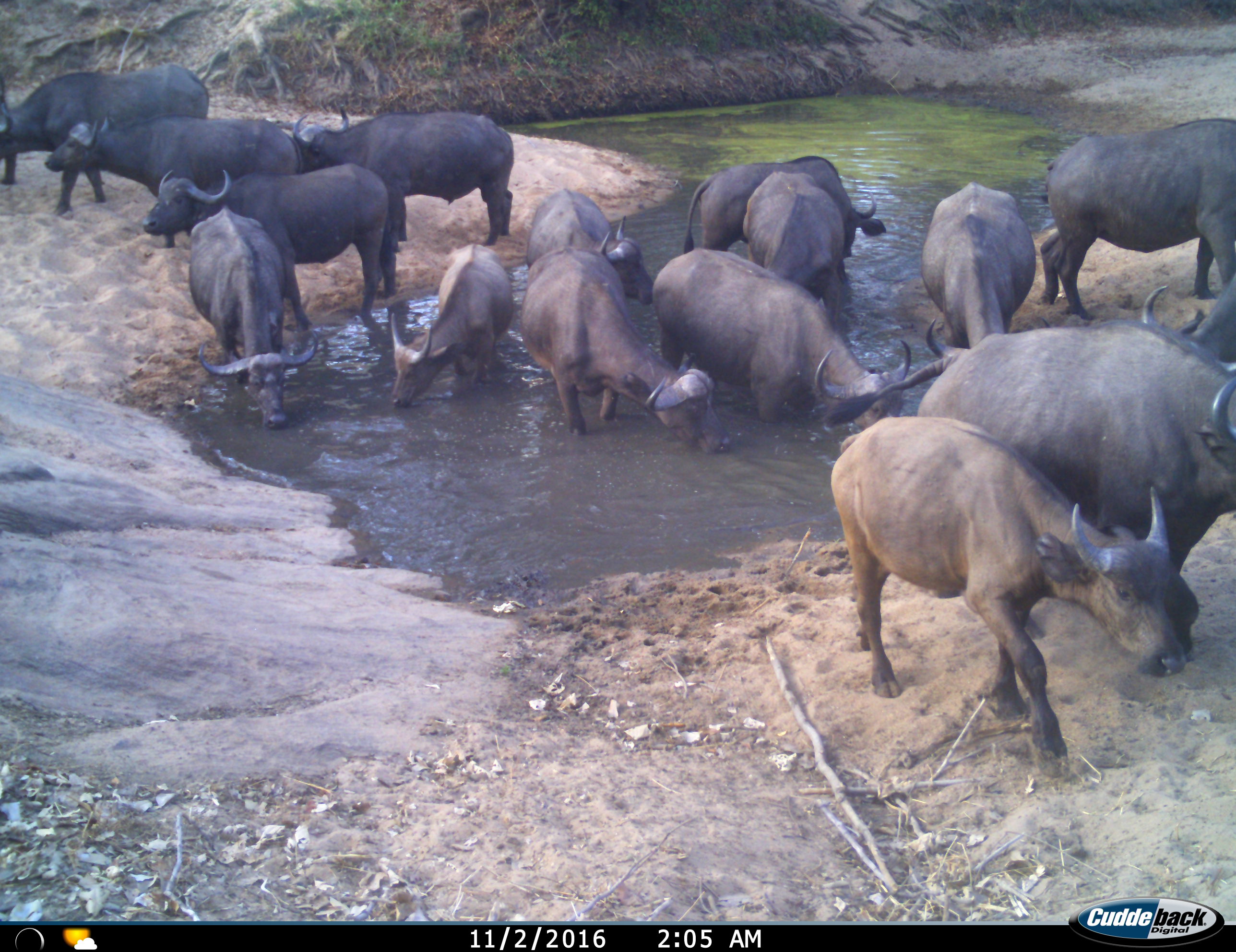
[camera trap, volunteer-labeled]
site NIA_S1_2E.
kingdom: Animalia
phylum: Chordata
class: Mammalia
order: Artiodactyla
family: Bovidae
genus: Syncerus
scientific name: Syncerus caffer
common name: african buffalo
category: buffalo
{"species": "buffalo (african buffalo) (Syncerus caffer)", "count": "11-50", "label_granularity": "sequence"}